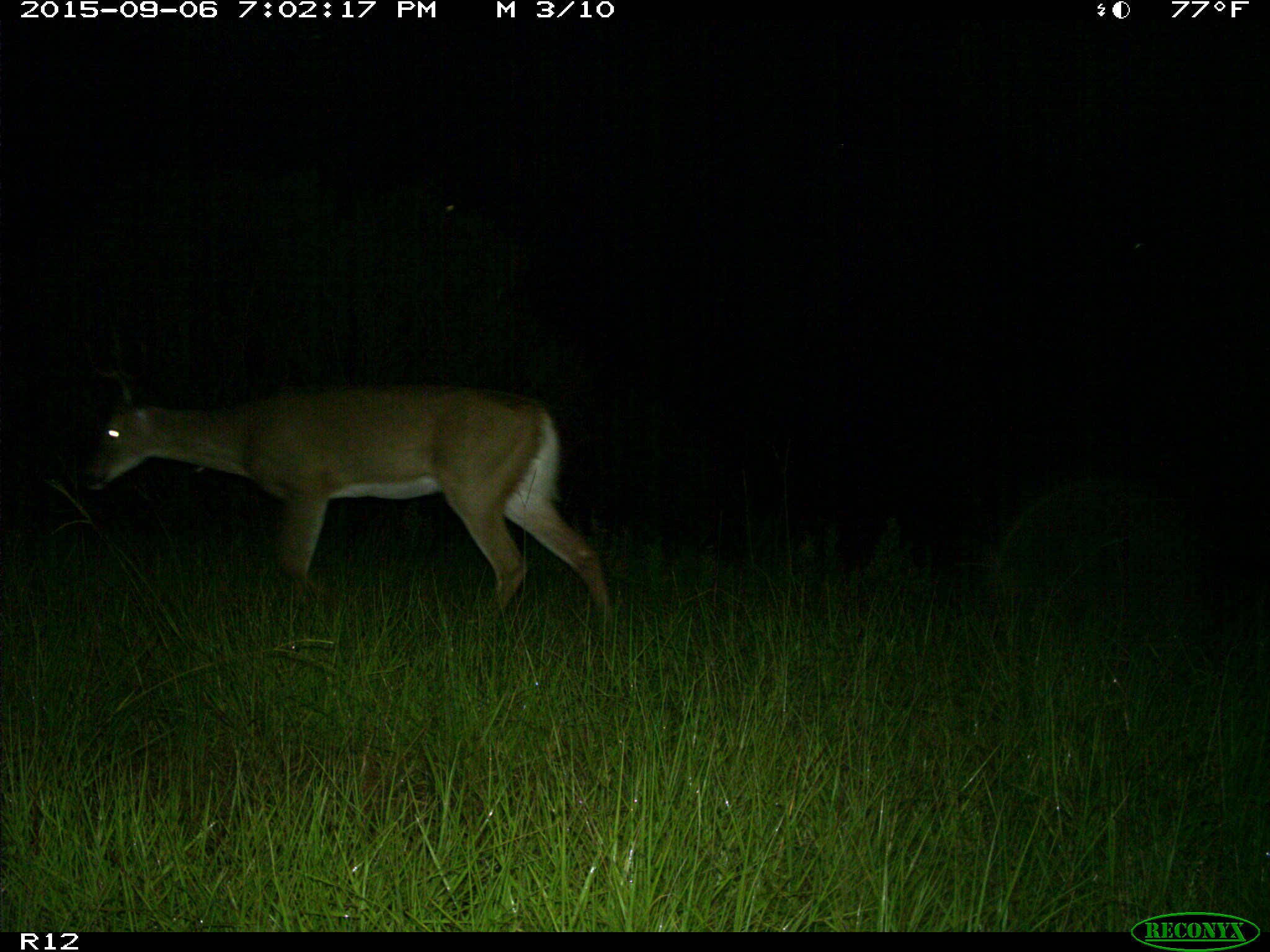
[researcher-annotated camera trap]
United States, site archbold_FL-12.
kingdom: Animalia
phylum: Chordata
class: Mammalia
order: Artiodactyla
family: Cervidae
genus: Odocoileus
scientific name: Odocoileus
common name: deer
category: unidentified deer